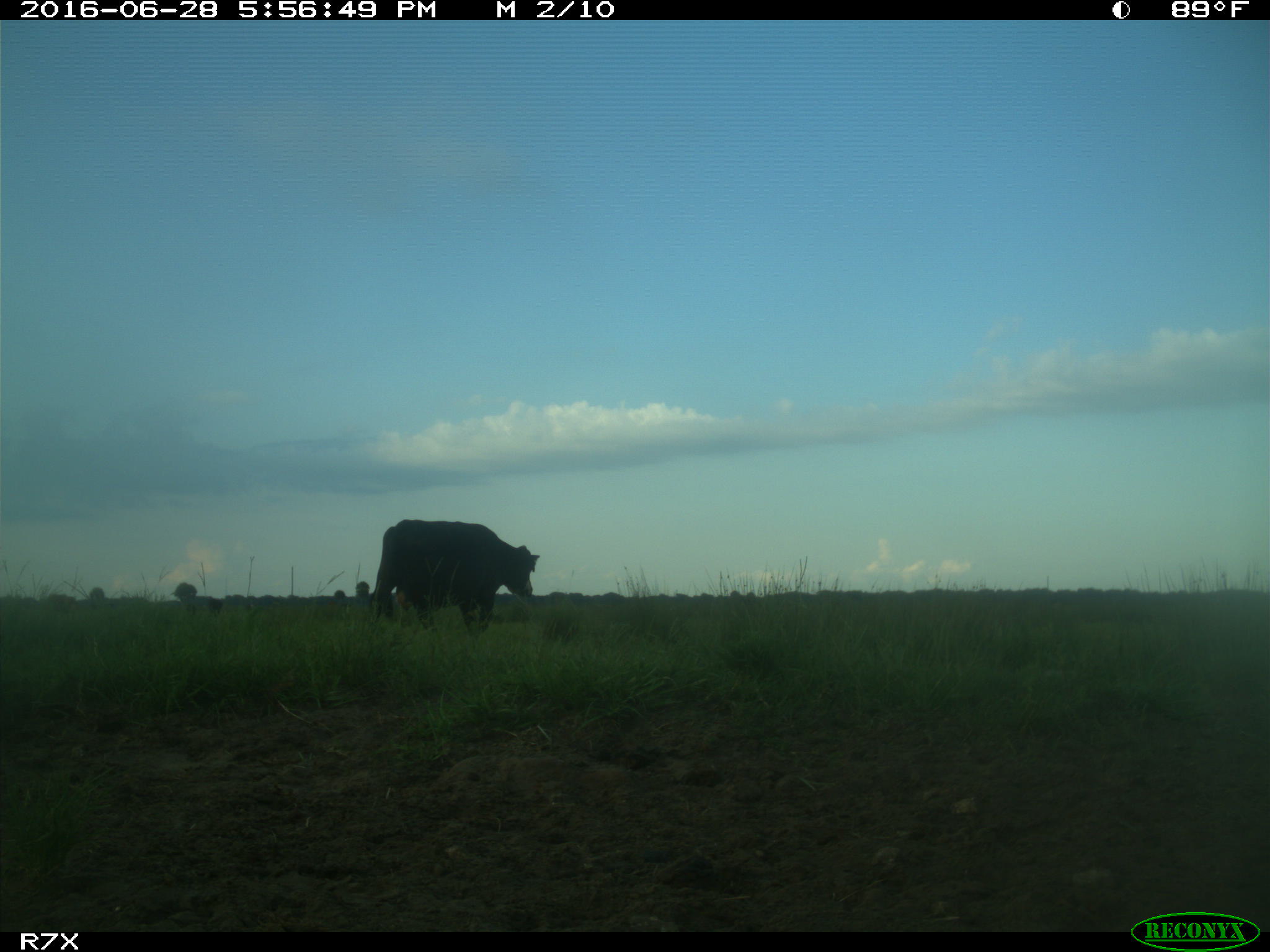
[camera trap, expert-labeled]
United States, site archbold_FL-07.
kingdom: Animalia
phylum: Chordata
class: Mammalia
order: Artiodactyla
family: Bovidae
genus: Bos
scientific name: Bos taurus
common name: domestic cow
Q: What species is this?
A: Bos taurus (domestic cow).